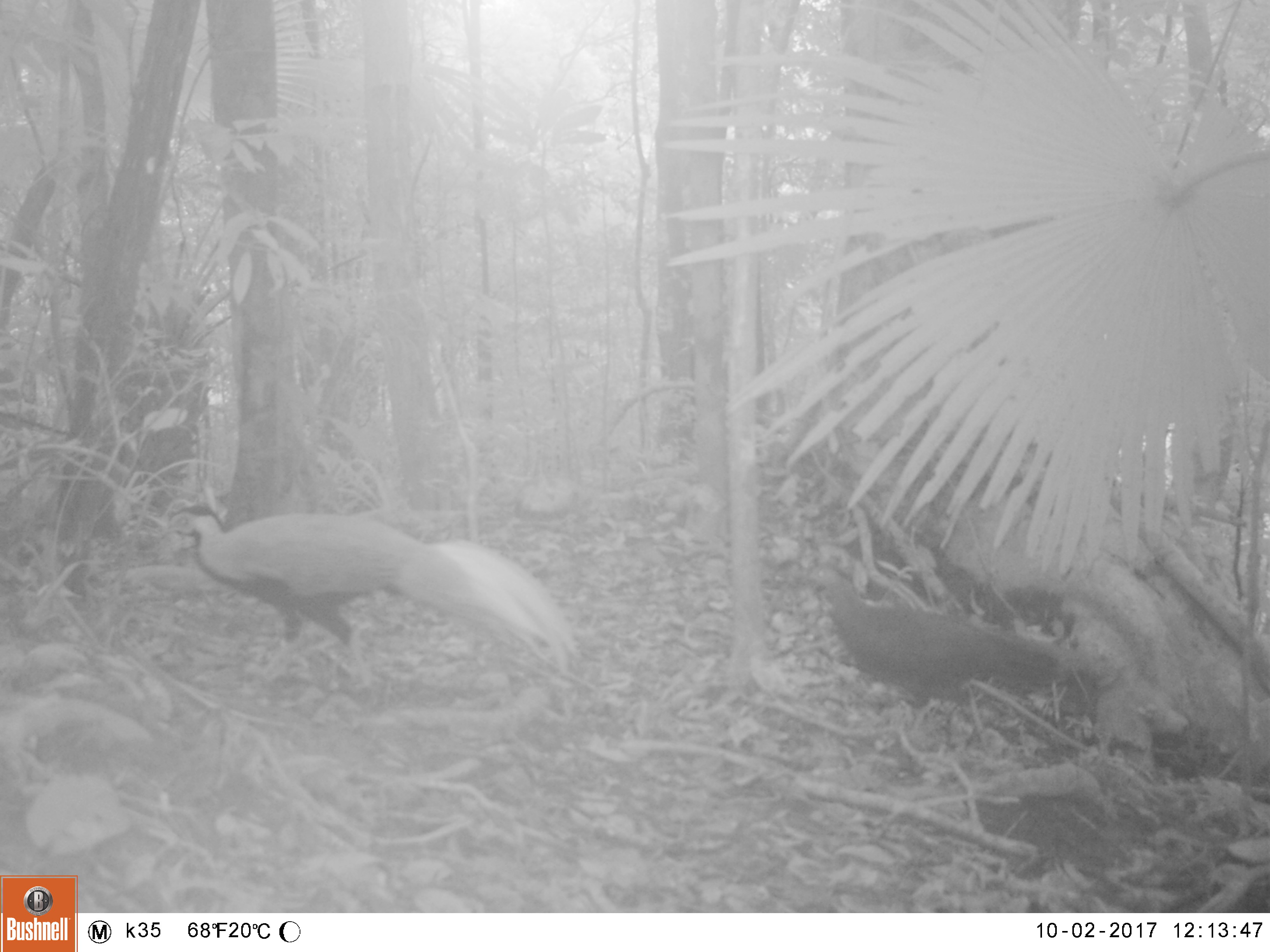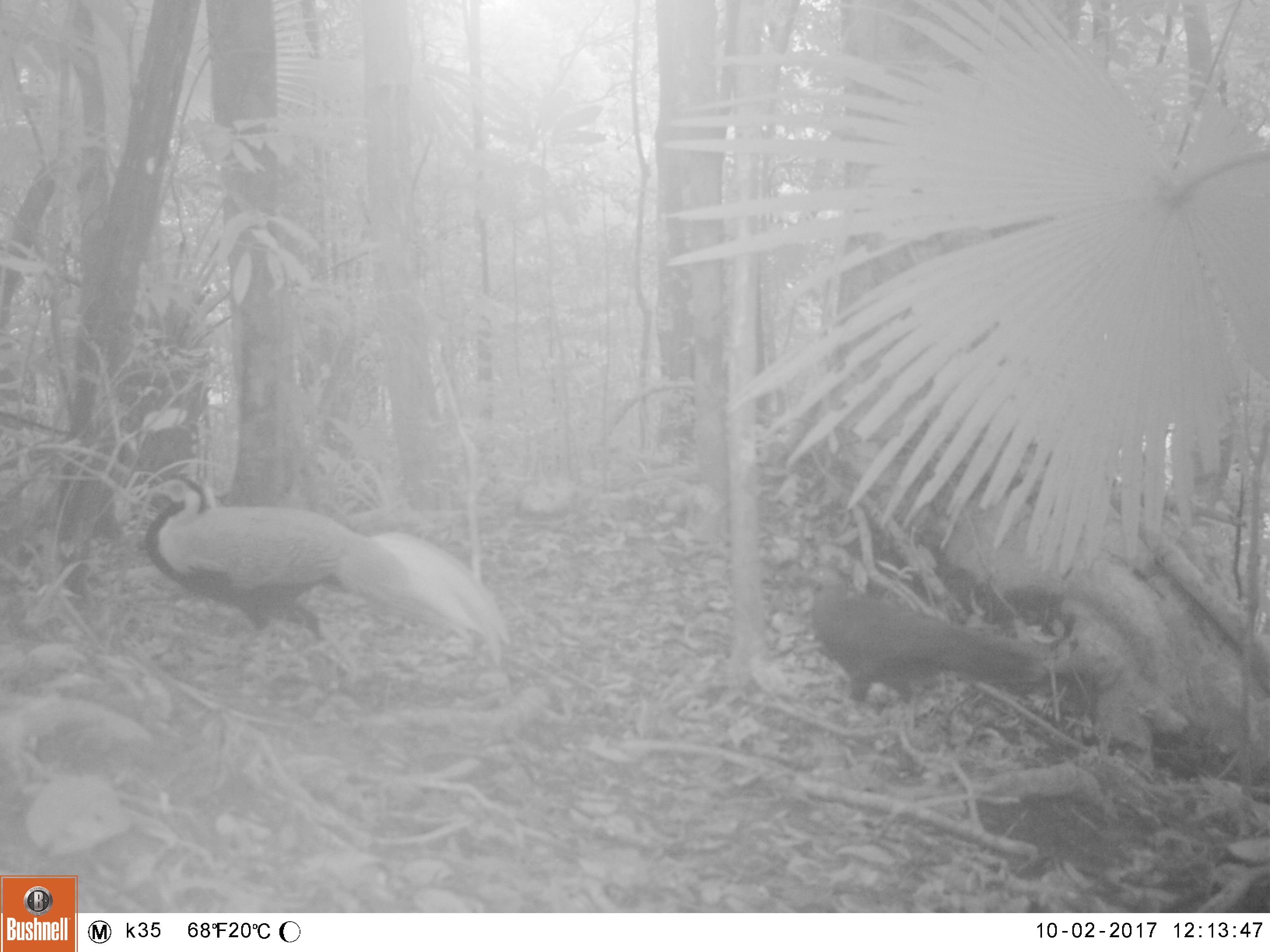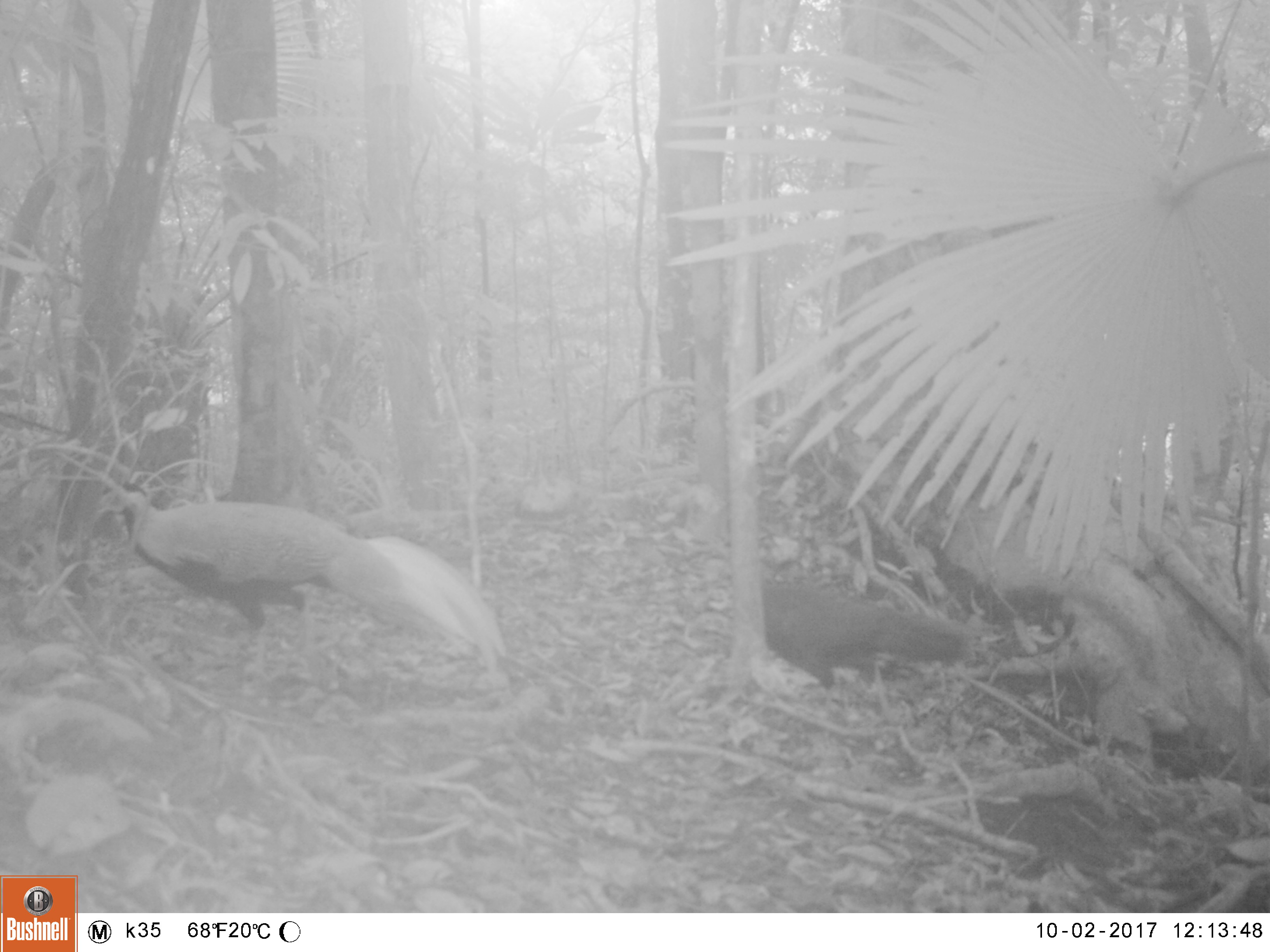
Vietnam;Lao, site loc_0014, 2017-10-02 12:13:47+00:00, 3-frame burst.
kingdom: Animalia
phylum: Chordata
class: Aves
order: Galliformes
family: Phasianidae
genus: Lophura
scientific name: Lophura nycthemera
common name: silver pheasant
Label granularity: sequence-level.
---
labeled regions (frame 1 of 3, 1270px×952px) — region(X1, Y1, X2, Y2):
silver pheasant: region(147, 500, 571, 694); region(793, 573, 1084, 737)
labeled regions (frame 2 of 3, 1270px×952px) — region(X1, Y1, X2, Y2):
silver pheasant: region(142, 475, 509, 683); region(793, 561, 1051, 726)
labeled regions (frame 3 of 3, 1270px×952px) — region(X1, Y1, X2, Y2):
silver pheasant: region(95, 489, 507, 693); region(756, 579, 976, 720)